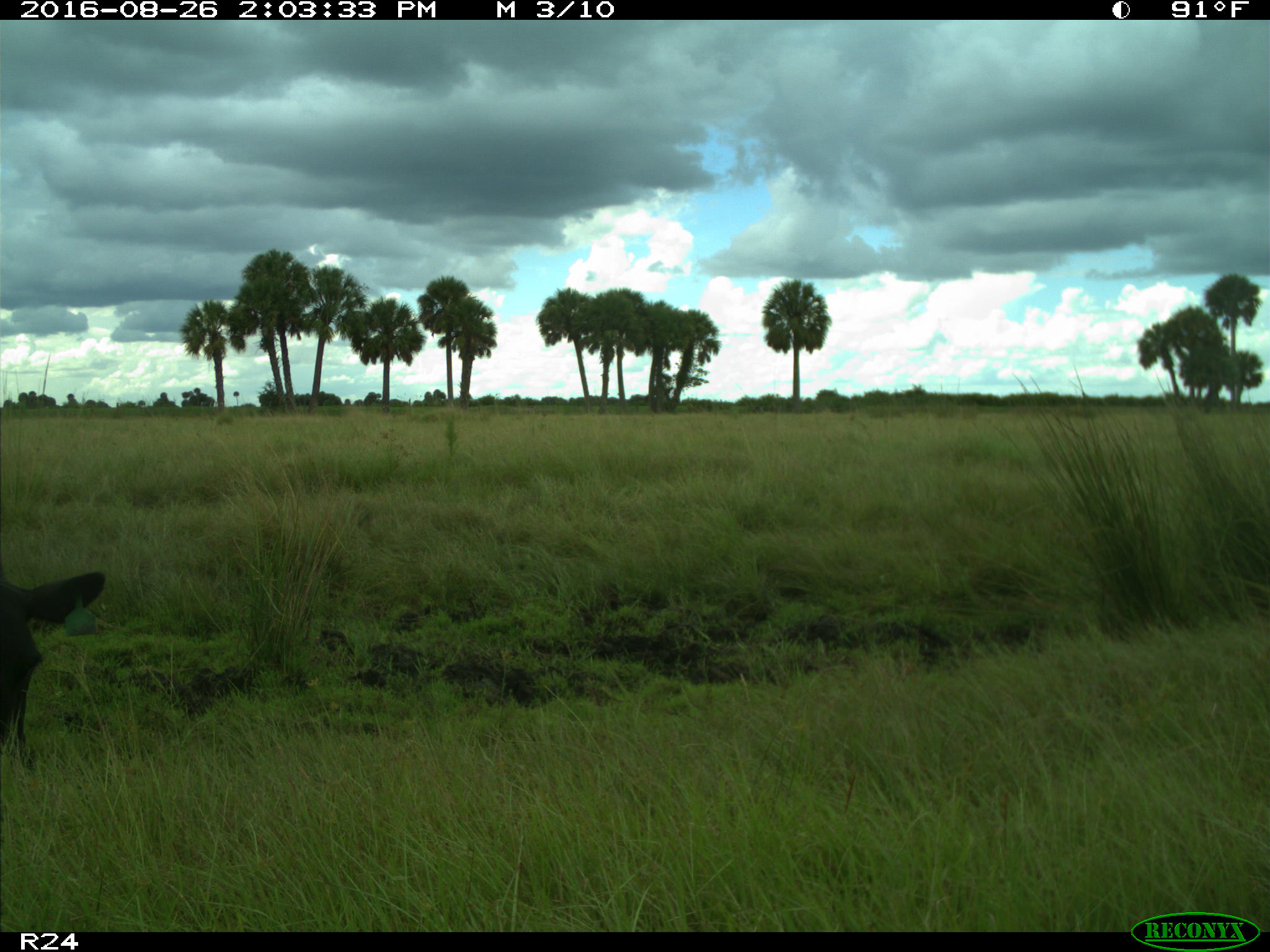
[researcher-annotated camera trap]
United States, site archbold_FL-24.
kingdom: Animalia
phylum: Chordata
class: Mammalia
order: Artiodactyla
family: Bovidae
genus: Bos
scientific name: Bos taurus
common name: domestic cow